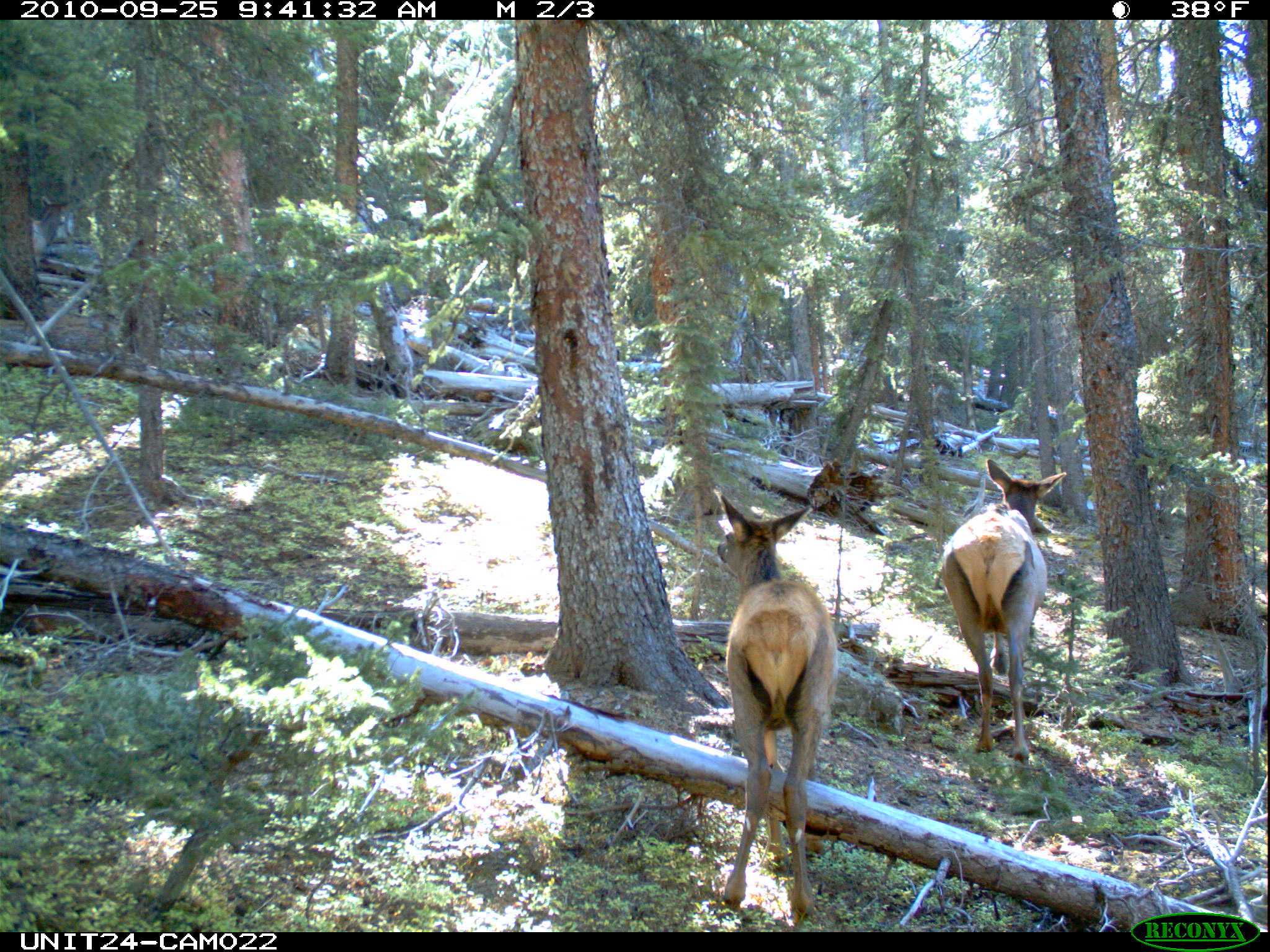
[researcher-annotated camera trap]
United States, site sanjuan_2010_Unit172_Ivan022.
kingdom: Animalia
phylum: Chordata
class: Mammalia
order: Artiodactyla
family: Cervidae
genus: Cervus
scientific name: Cervus elaphus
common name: red deer